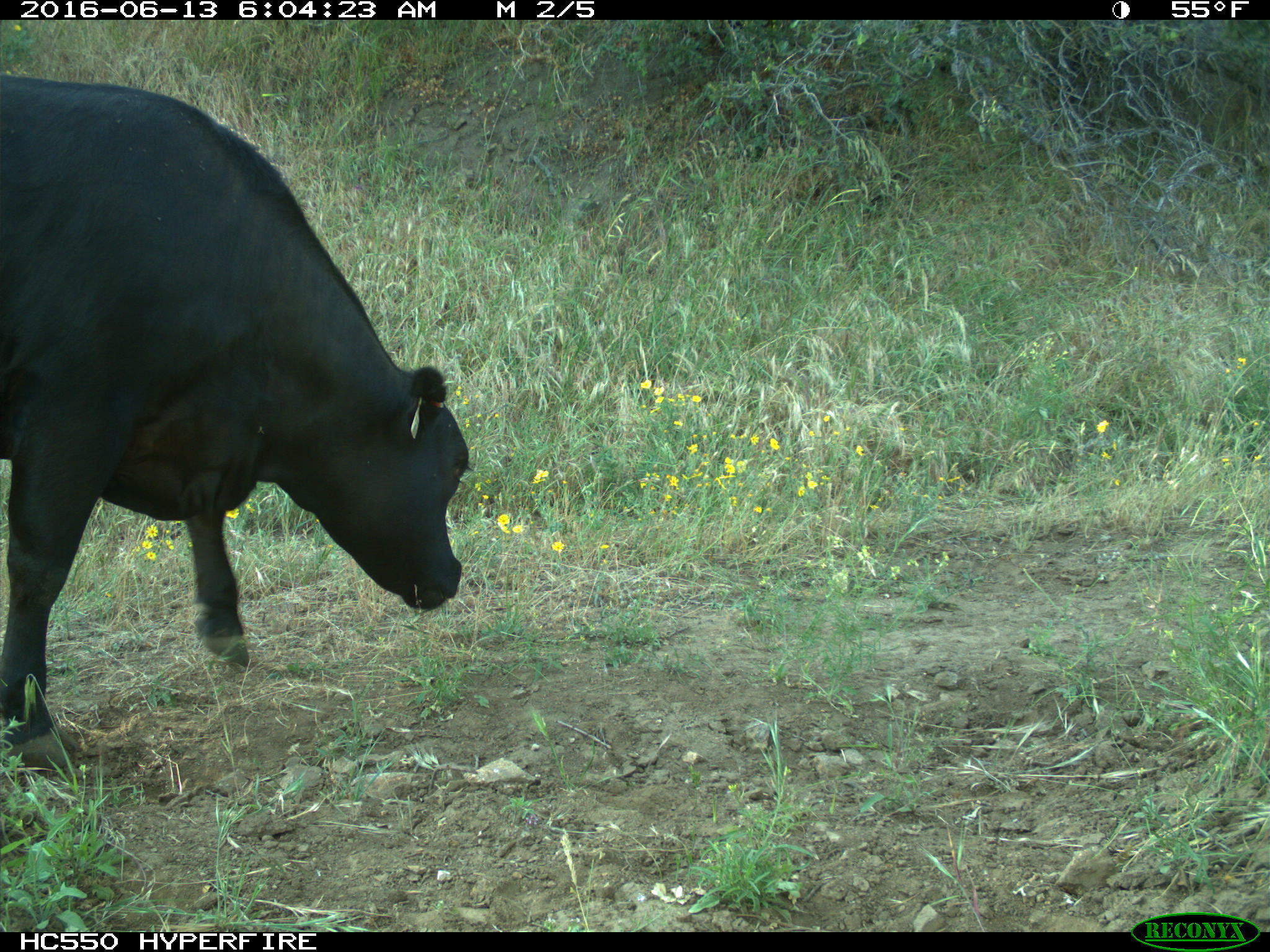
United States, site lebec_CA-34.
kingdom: Animalia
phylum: Chordata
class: Mammalia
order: Artiodactyla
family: Bovidae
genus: Bos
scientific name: Bos taurus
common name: domestic cow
Bos taurus (domestic cow).